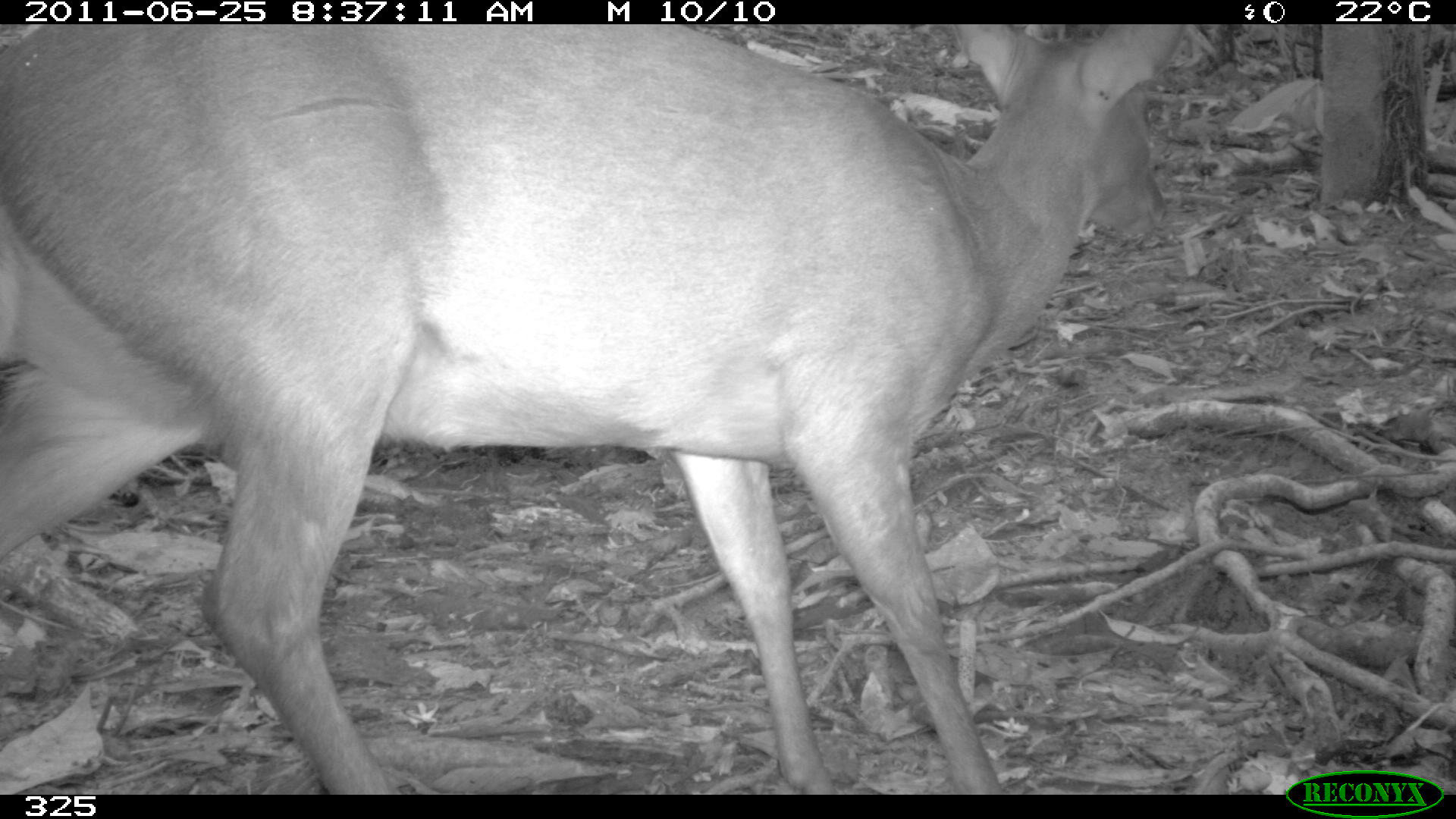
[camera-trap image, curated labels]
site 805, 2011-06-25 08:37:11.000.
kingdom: Animalia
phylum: Chordata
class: Mammalia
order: Artiodactyla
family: Cervidae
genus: Mazama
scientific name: Mazama gouazoubira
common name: gray brocket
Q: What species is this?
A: Mazama gouazoubira (gray brocket).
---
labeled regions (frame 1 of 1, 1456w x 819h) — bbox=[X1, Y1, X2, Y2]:
mazama gouazoubira: bbox=[0, 21, 1185, 793]